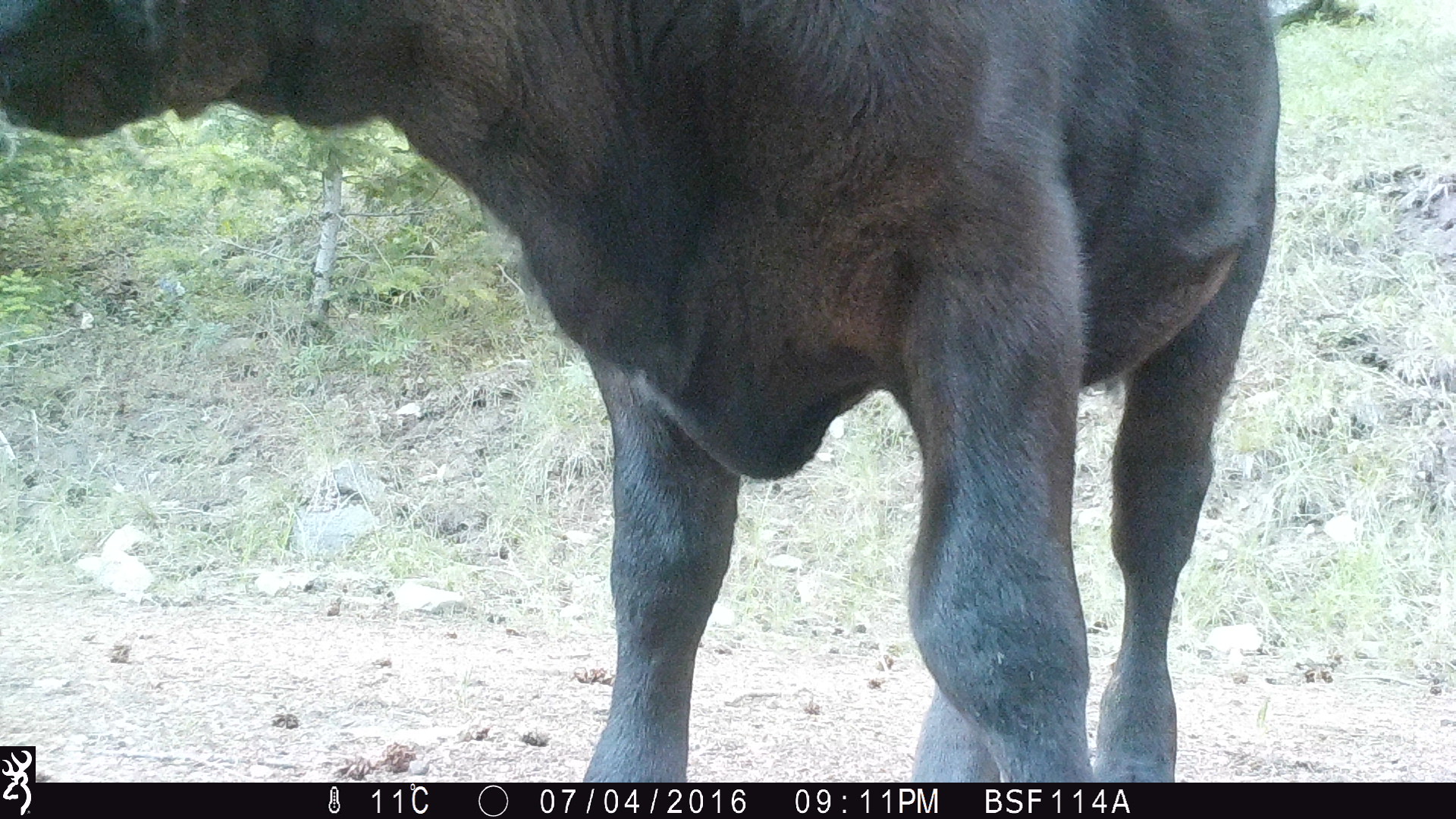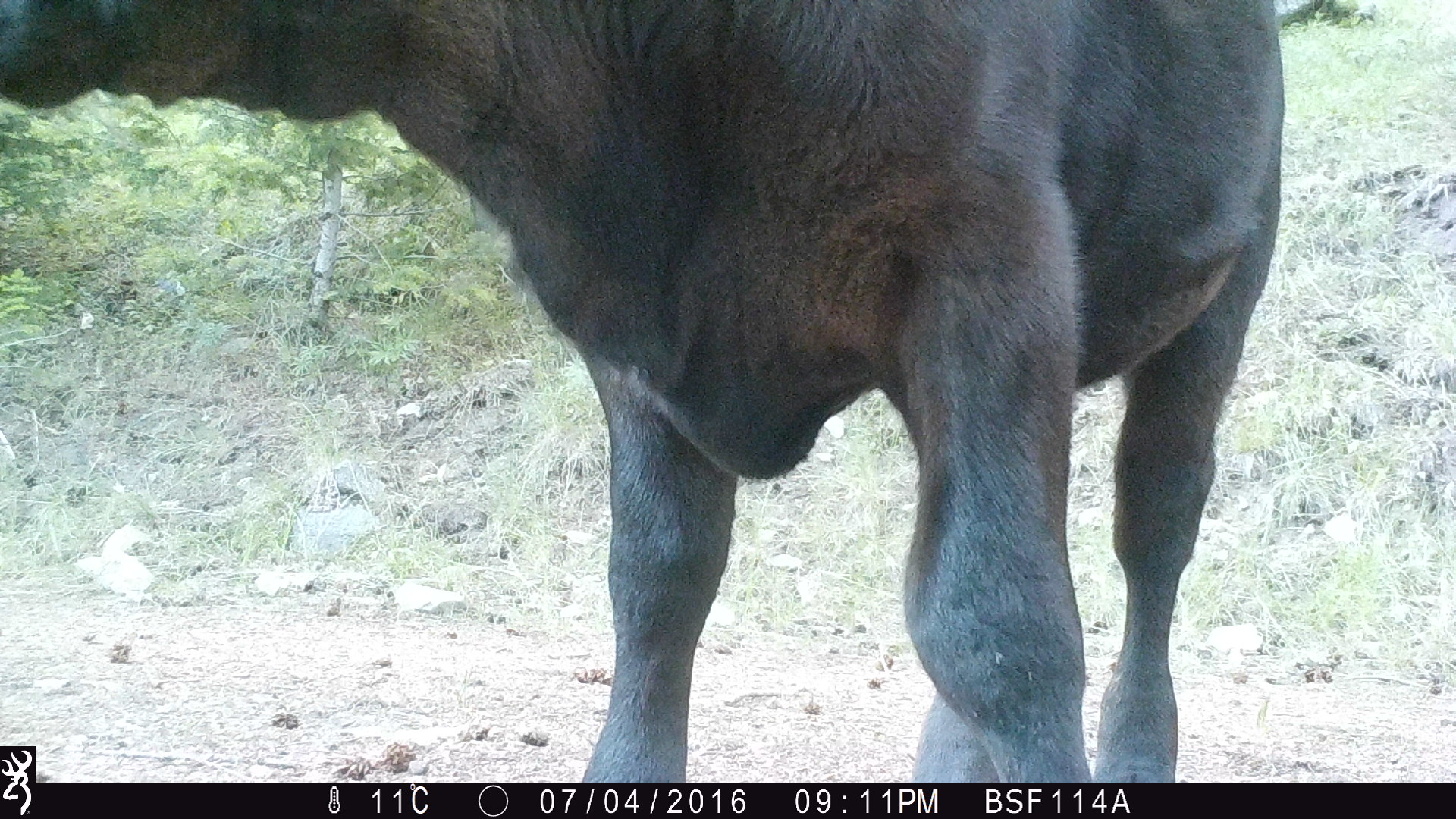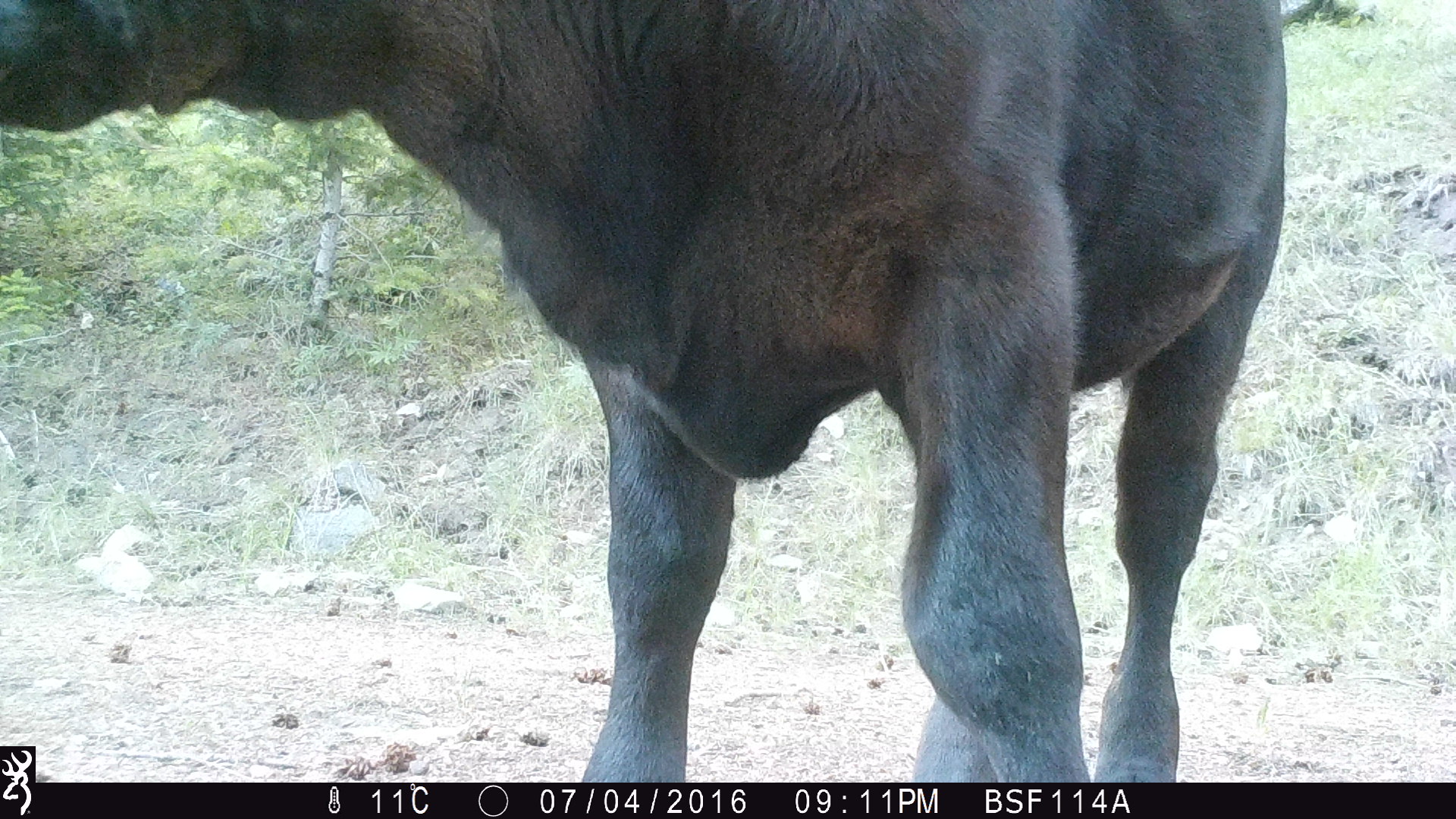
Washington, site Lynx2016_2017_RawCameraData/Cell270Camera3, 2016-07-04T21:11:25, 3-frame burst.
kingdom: Animalia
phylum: Chordata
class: Mammalia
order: Artiodactyla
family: Bovidae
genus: Bos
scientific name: Bos taurus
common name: domestic cattle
Domestic cattle (Bos taurus). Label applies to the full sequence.